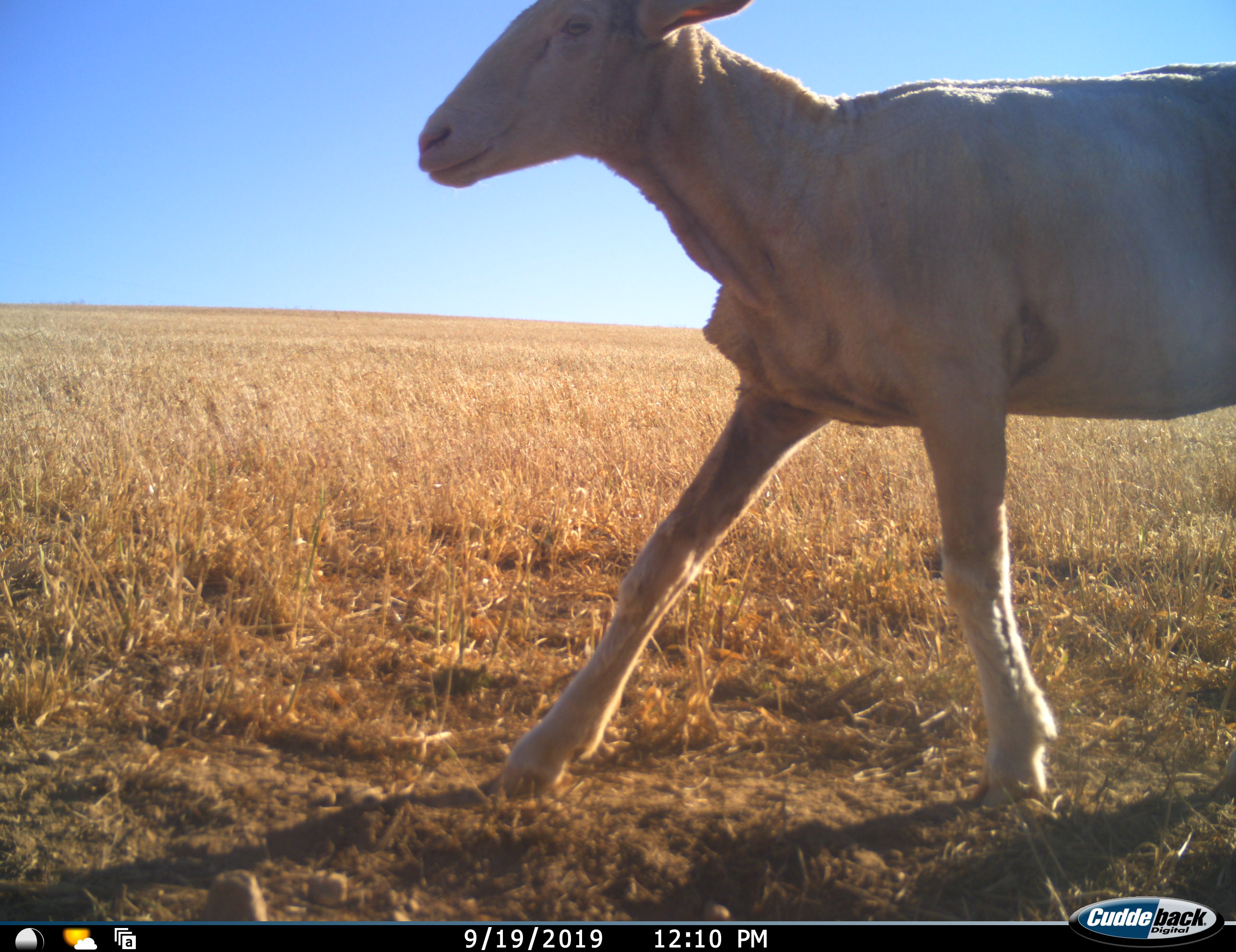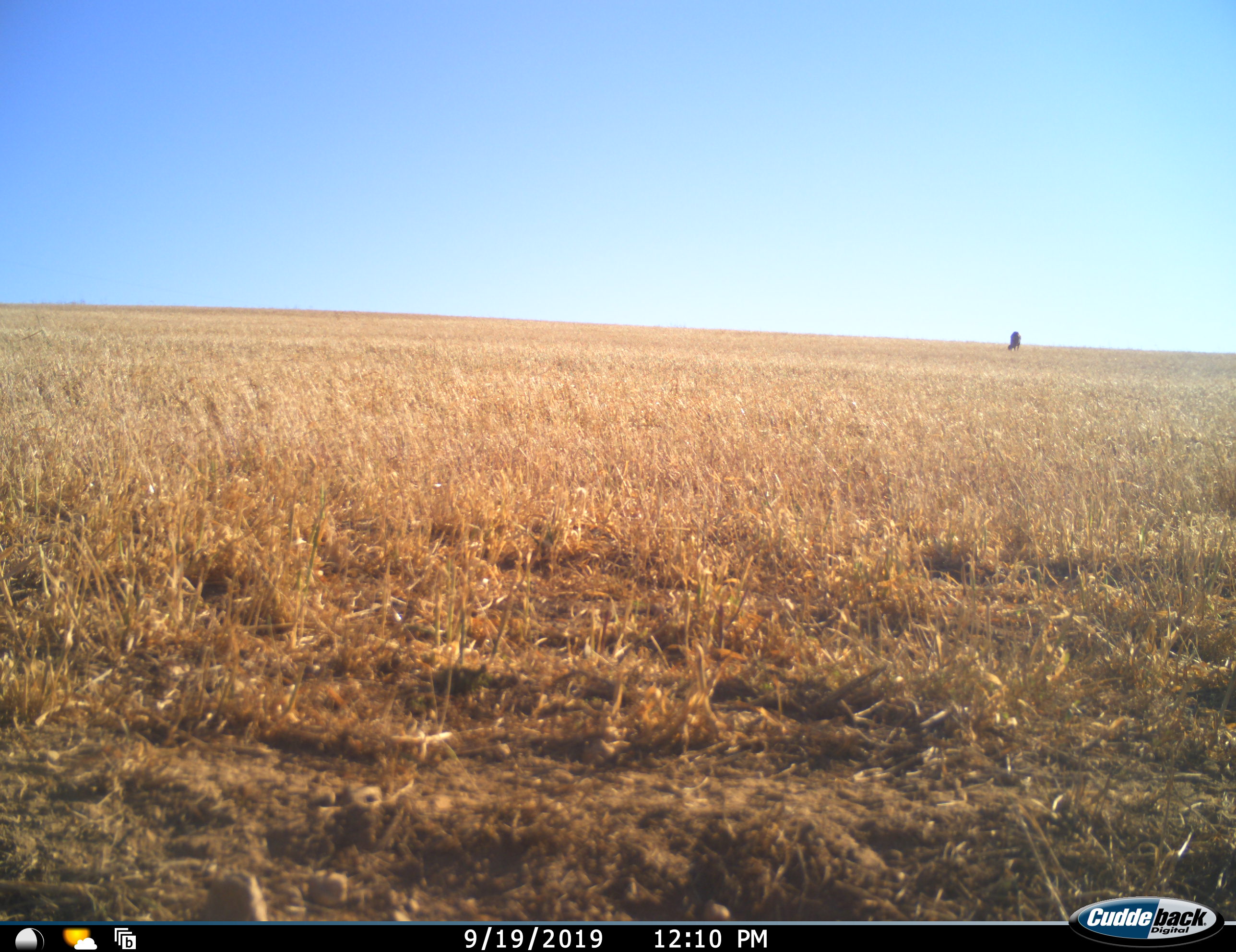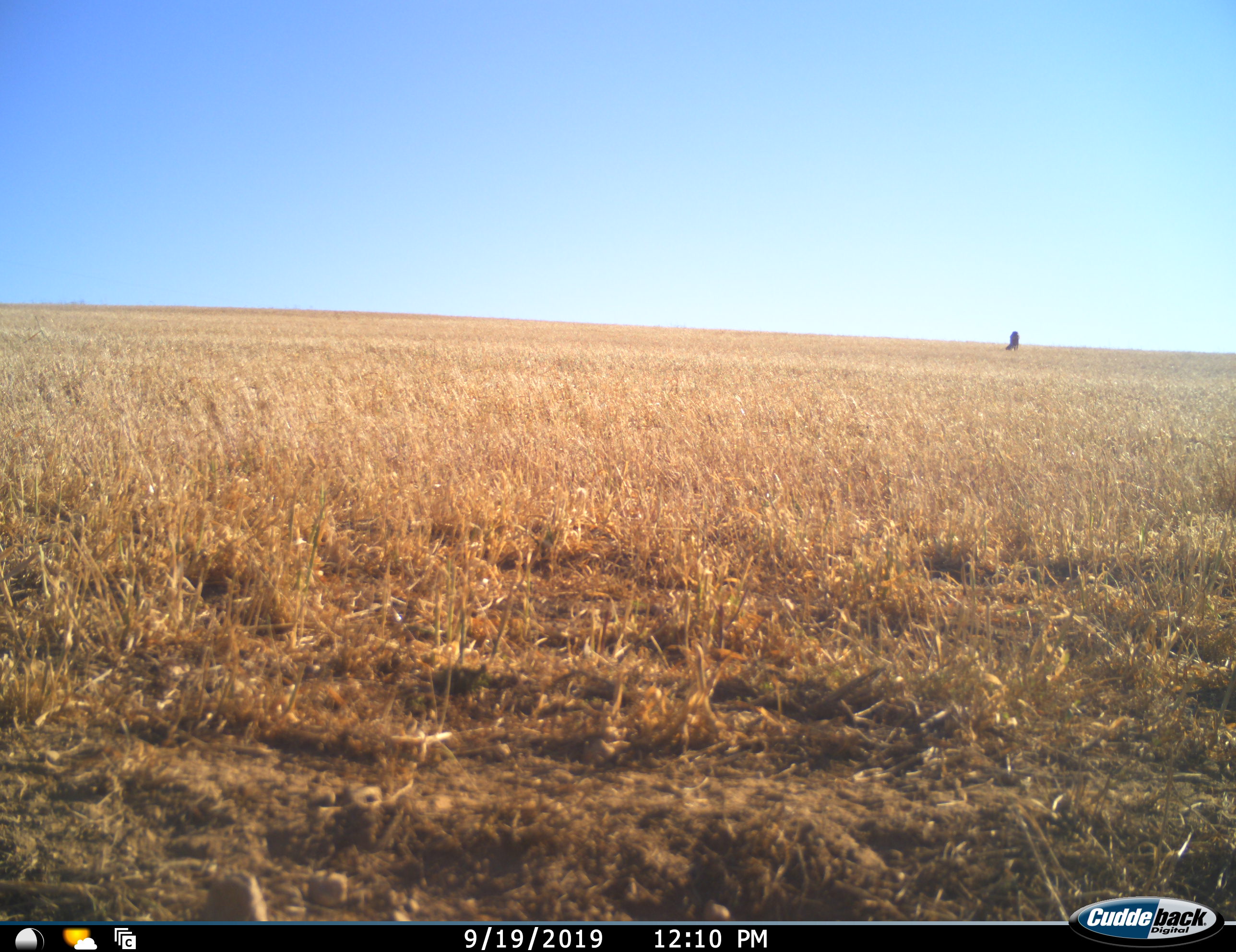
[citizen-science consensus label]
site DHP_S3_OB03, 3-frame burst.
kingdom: Animalia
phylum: Chordata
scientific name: Vertebrata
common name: domestic animal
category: domesticanimal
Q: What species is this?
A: Domesticanimal (domestic animal) (Vertebrata).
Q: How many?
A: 1.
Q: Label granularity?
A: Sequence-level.